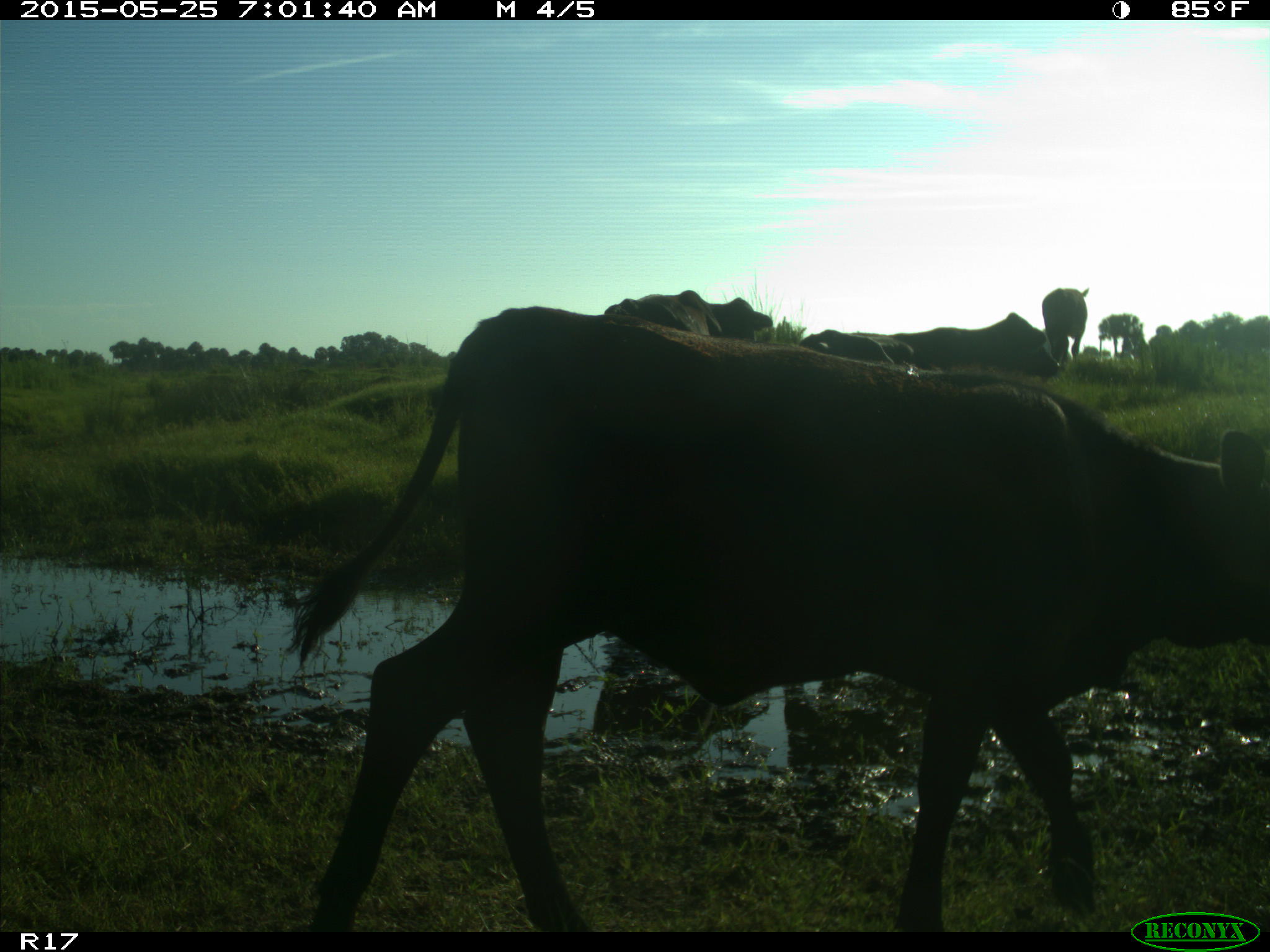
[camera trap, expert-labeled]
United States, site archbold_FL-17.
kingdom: Animalia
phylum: Chordata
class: Mammalia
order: Artiodactyla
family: Bovidae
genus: Bos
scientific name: Bos taurus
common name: domestic cow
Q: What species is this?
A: Bos taurus (domestic cow).